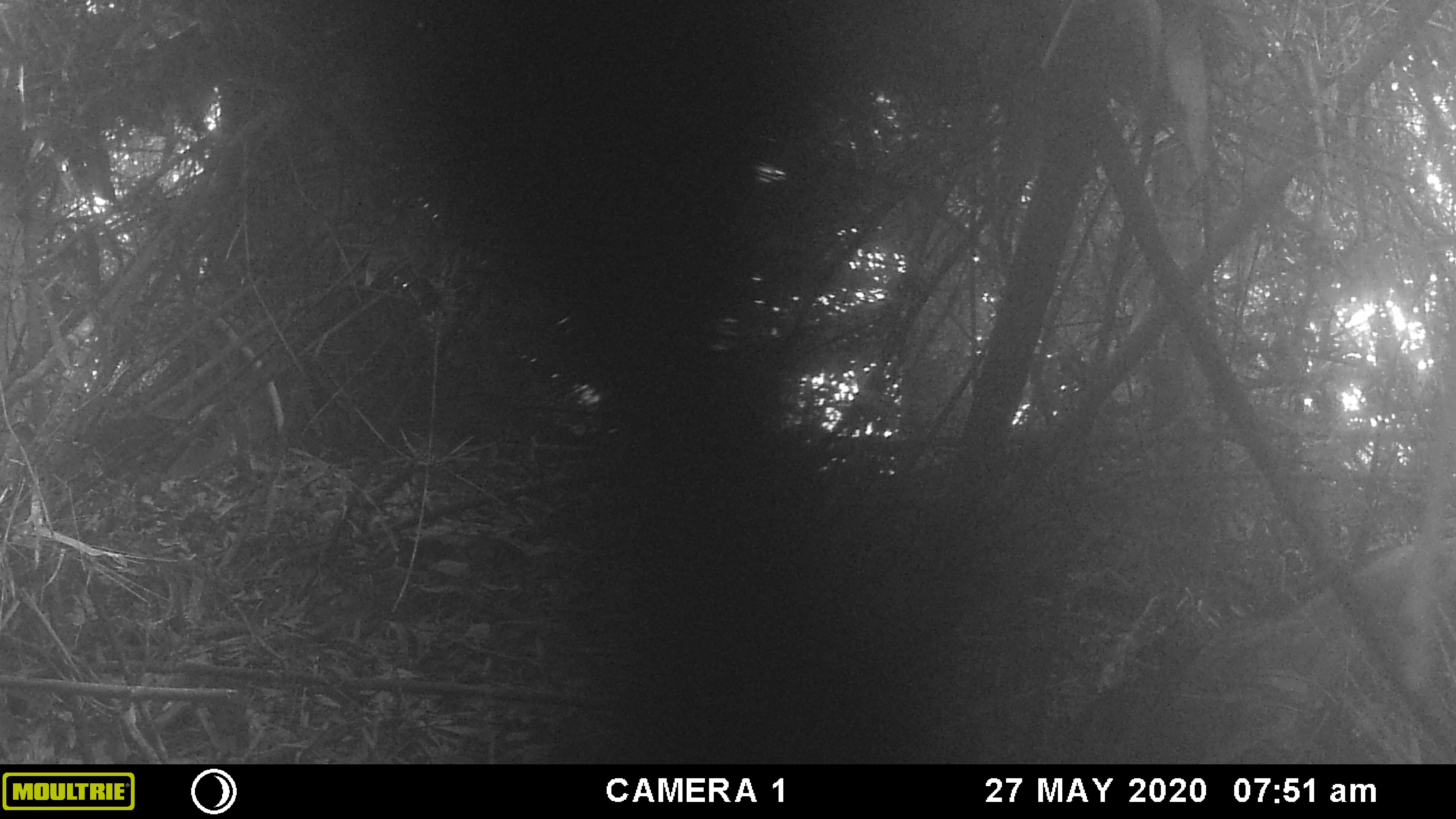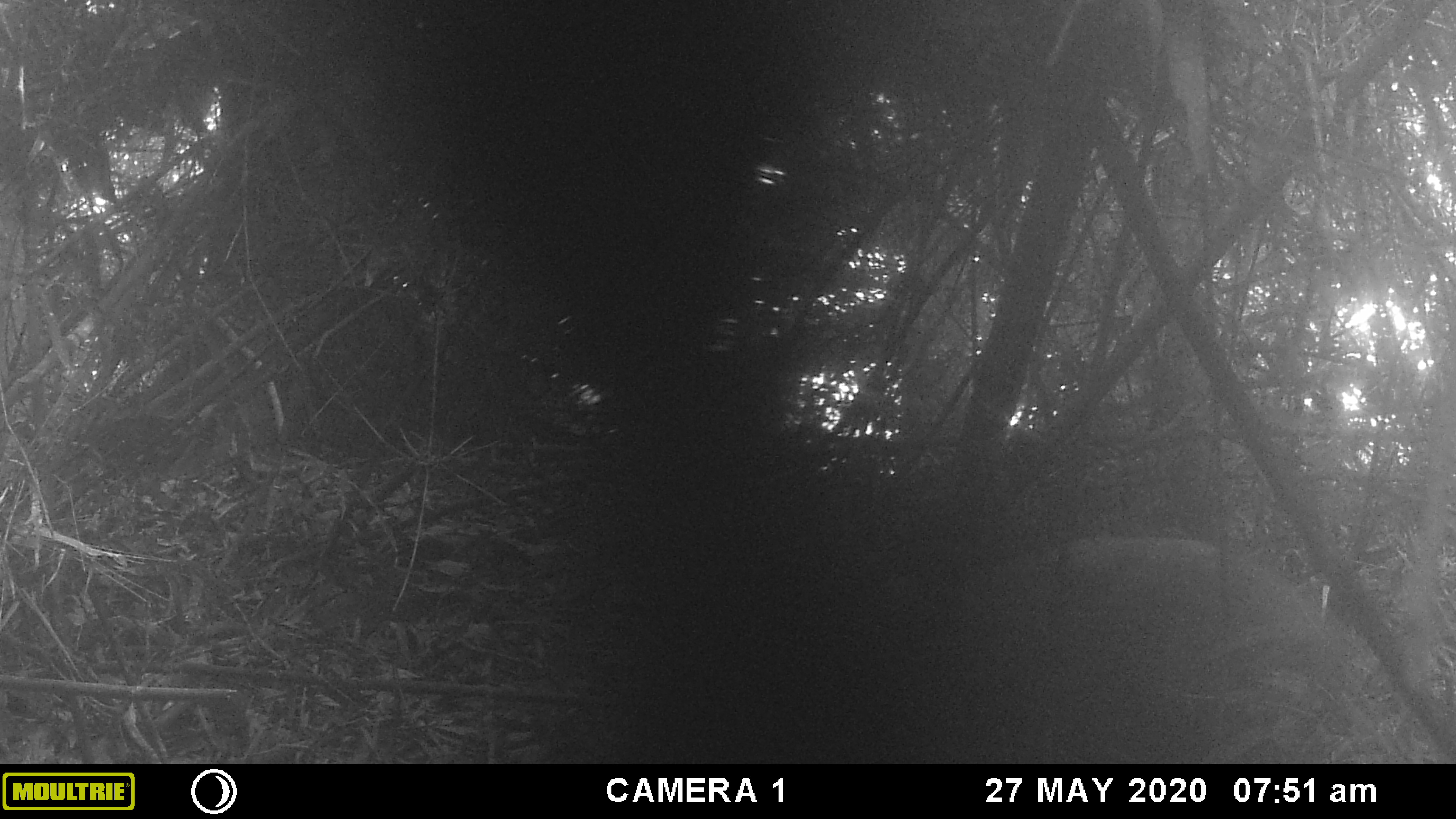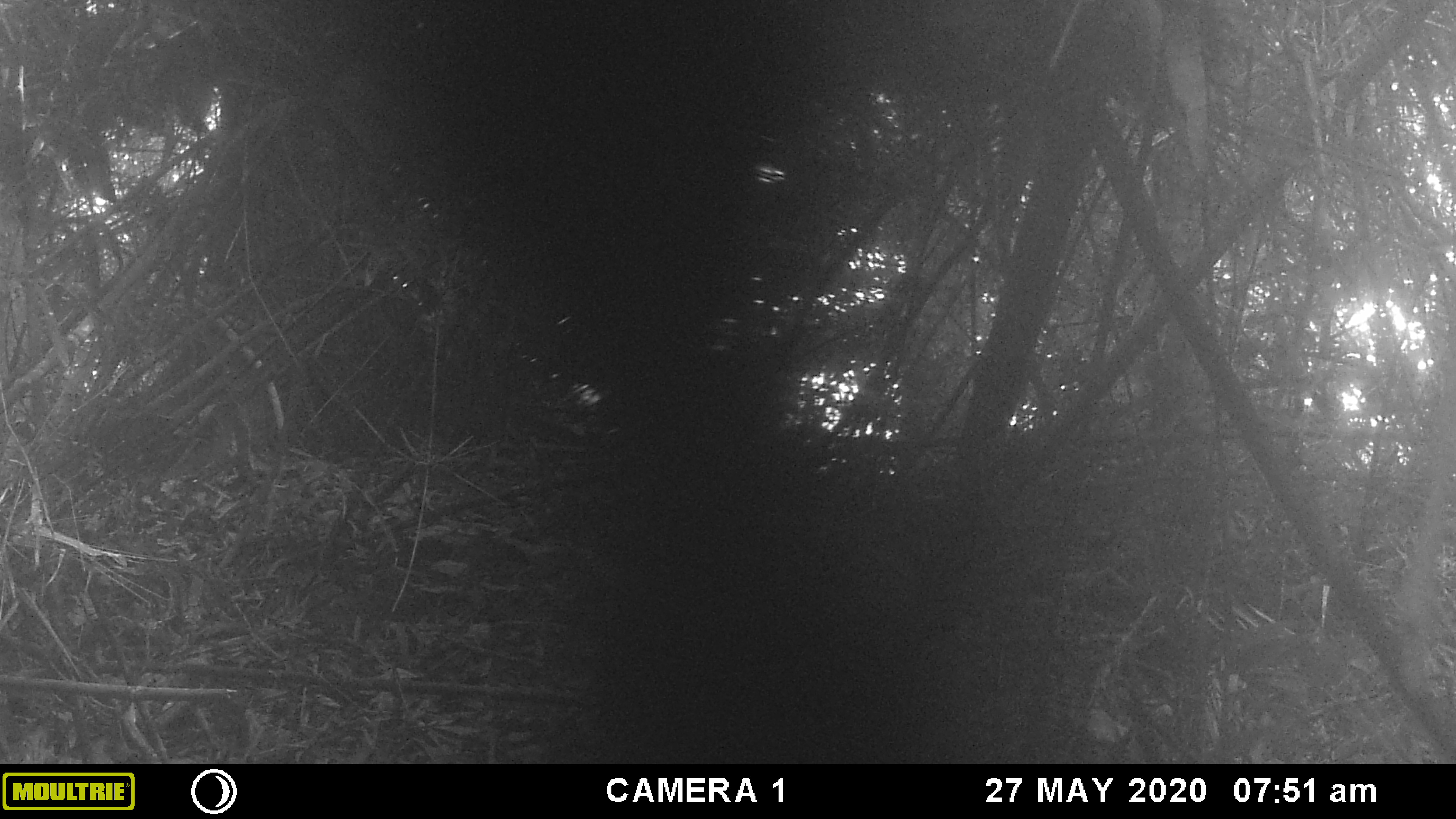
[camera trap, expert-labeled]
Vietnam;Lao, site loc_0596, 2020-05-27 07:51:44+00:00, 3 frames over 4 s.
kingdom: Animalia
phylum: Chordata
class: Mammalia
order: Artiodactyla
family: Suidae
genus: Sus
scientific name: Sus scrofa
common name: eurasian wild pig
Eurasian wild pig (Sus scrofa). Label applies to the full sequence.